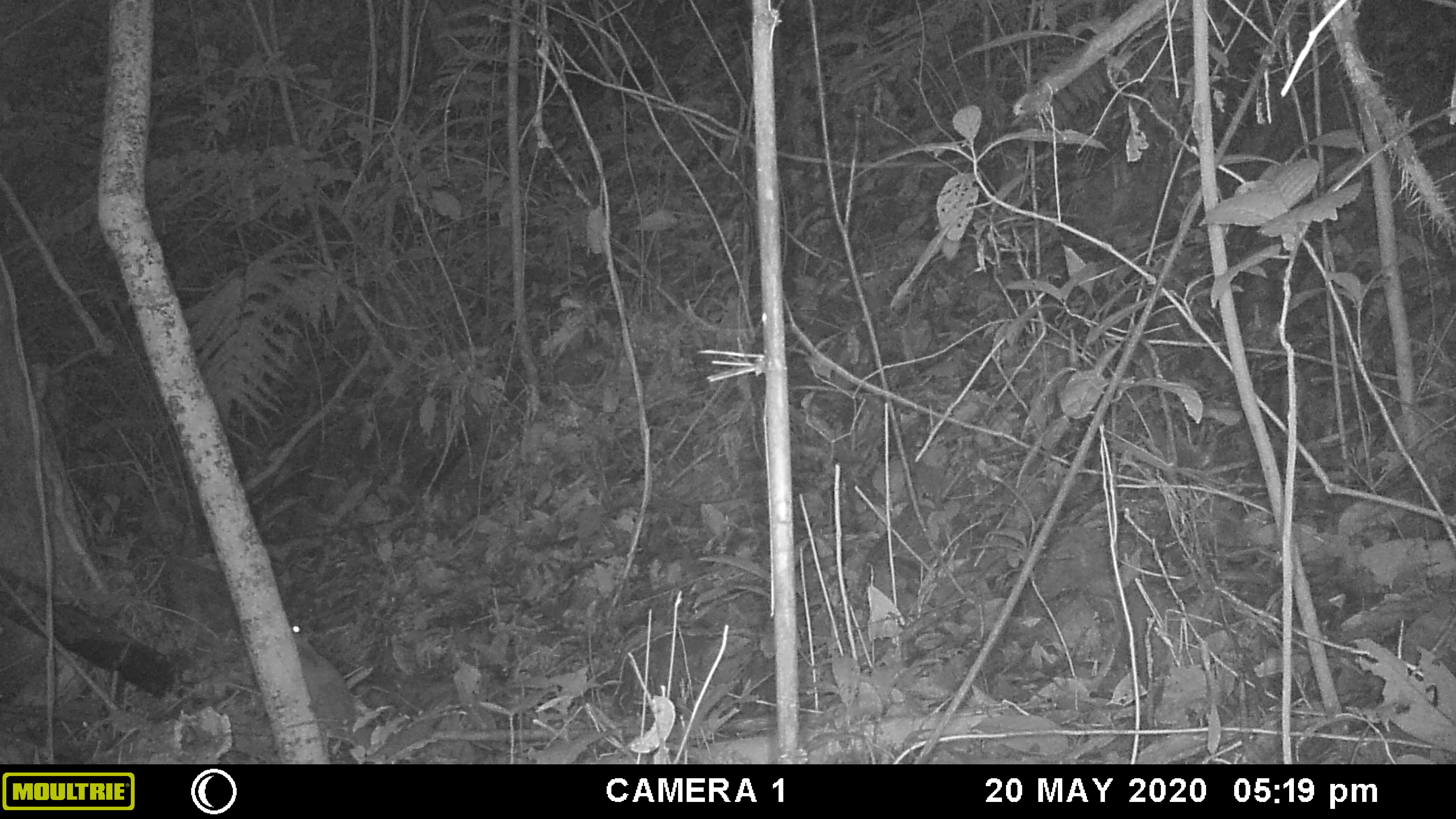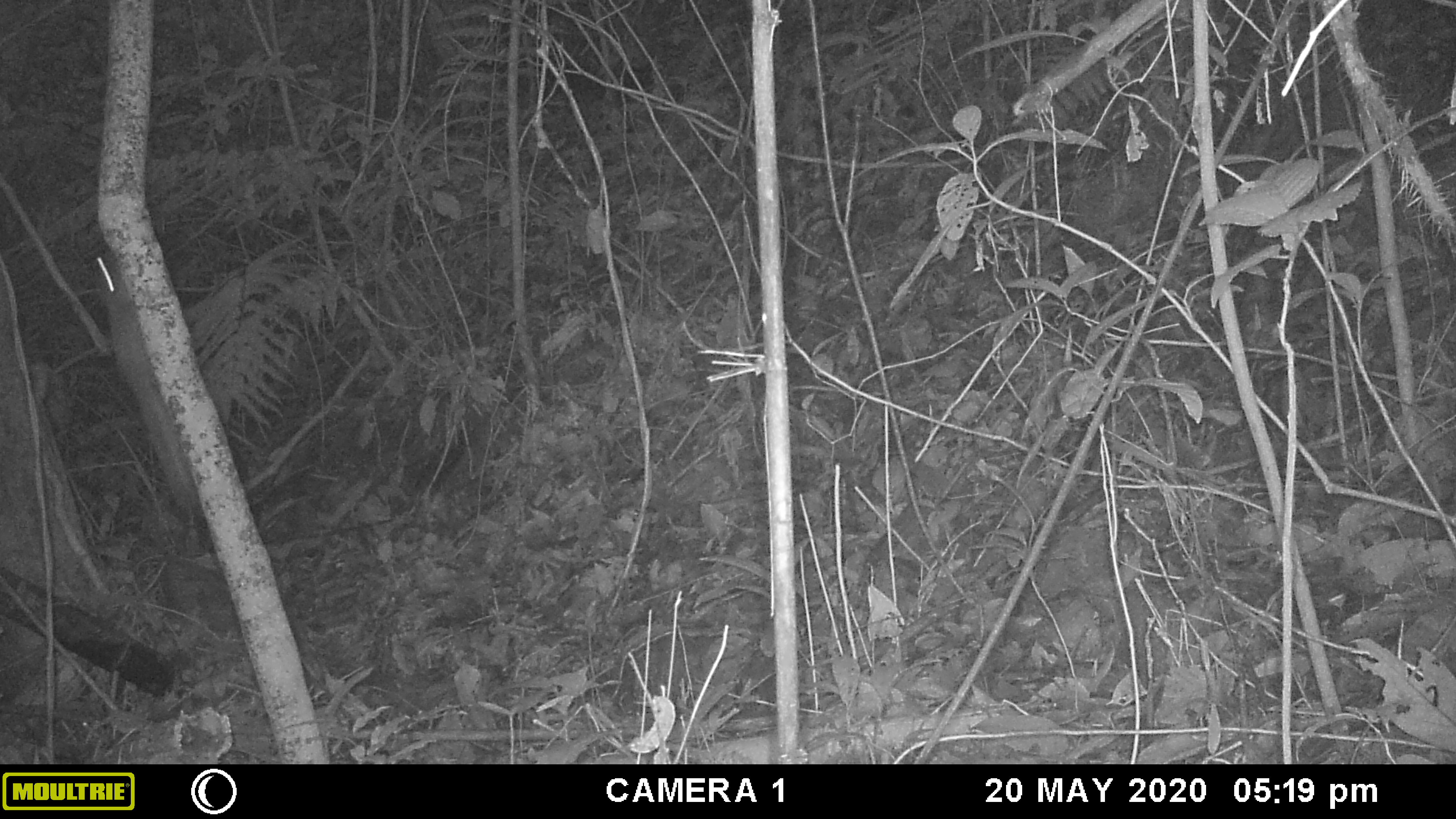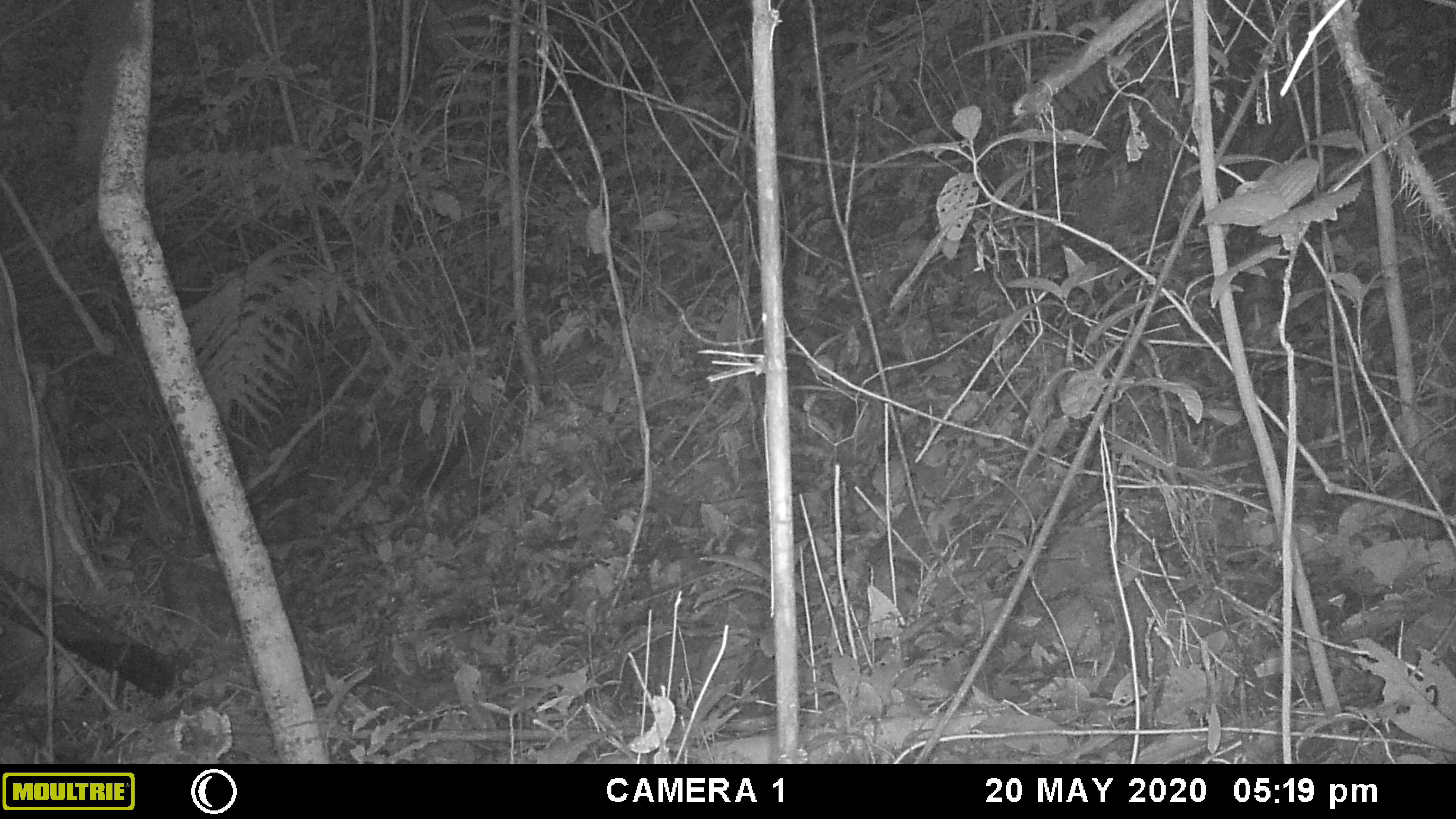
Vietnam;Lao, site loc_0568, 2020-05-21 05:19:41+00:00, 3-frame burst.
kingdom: Animalia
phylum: Chordata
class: Mammalia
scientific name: Mammalia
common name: mammal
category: unidentified small mammal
Unidentified small mammal (mammal) (Mammalia). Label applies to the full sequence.